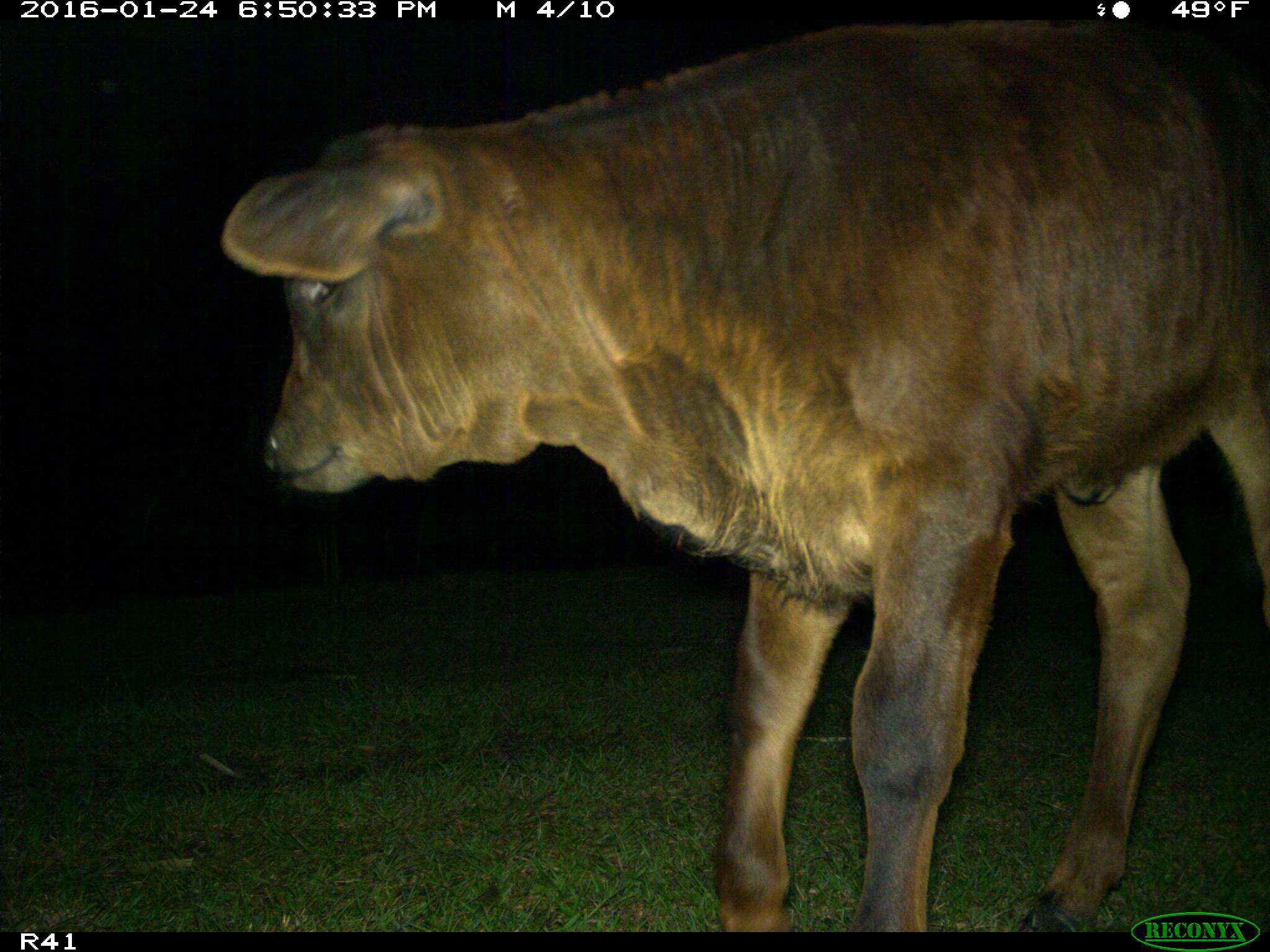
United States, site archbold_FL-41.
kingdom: Animalia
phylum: Chordata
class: Mammalia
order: Artiodactyla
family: Bovidae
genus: Bos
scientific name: Bos taurus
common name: domestic cow